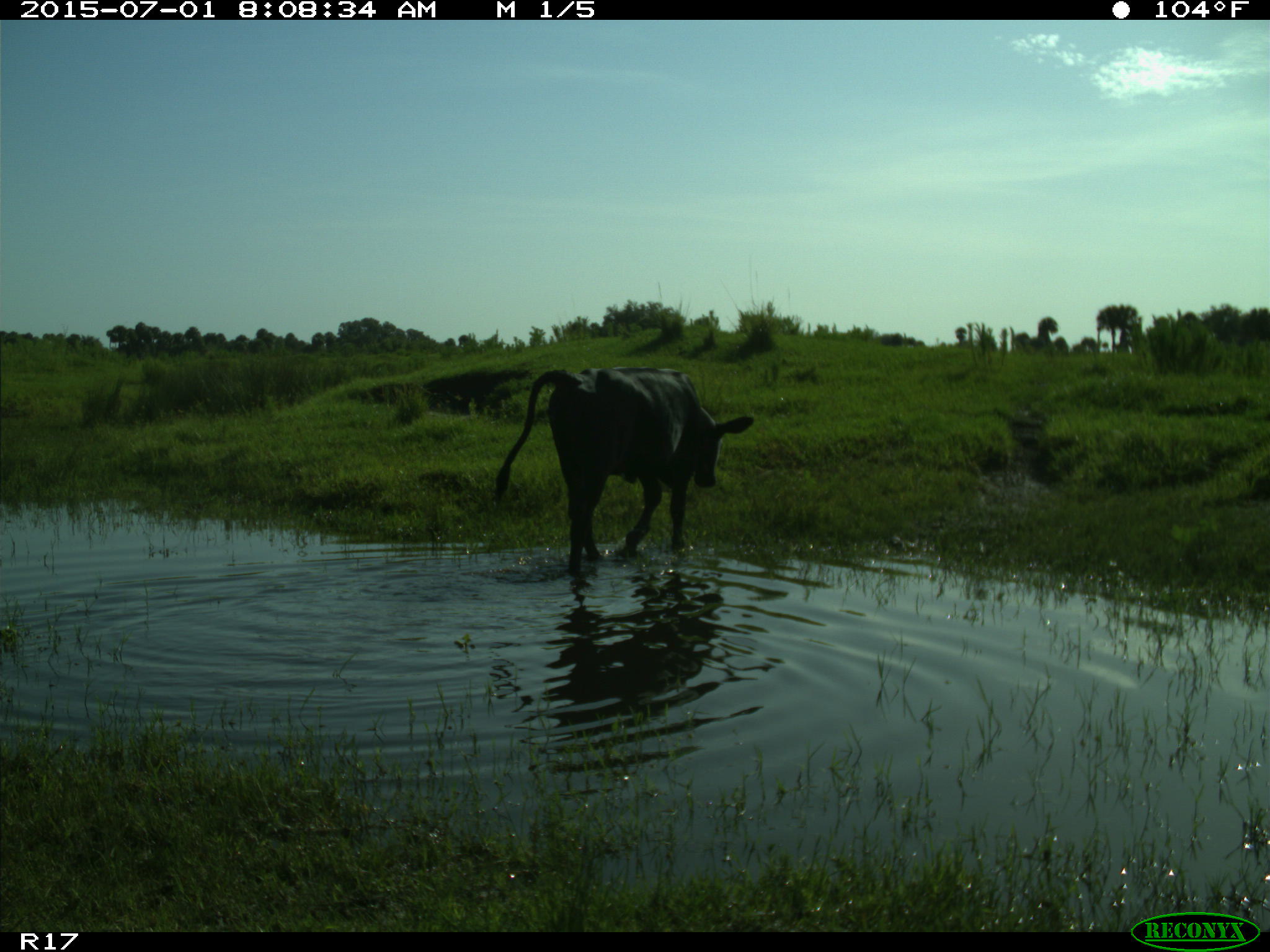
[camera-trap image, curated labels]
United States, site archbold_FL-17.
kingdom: Animalia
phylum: Chordata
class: Mammalia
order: Artiodactyla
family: Bovidae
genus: Bos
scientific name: Bos taurus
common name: domestic cow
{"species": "Bos taurus (domestic cow)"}